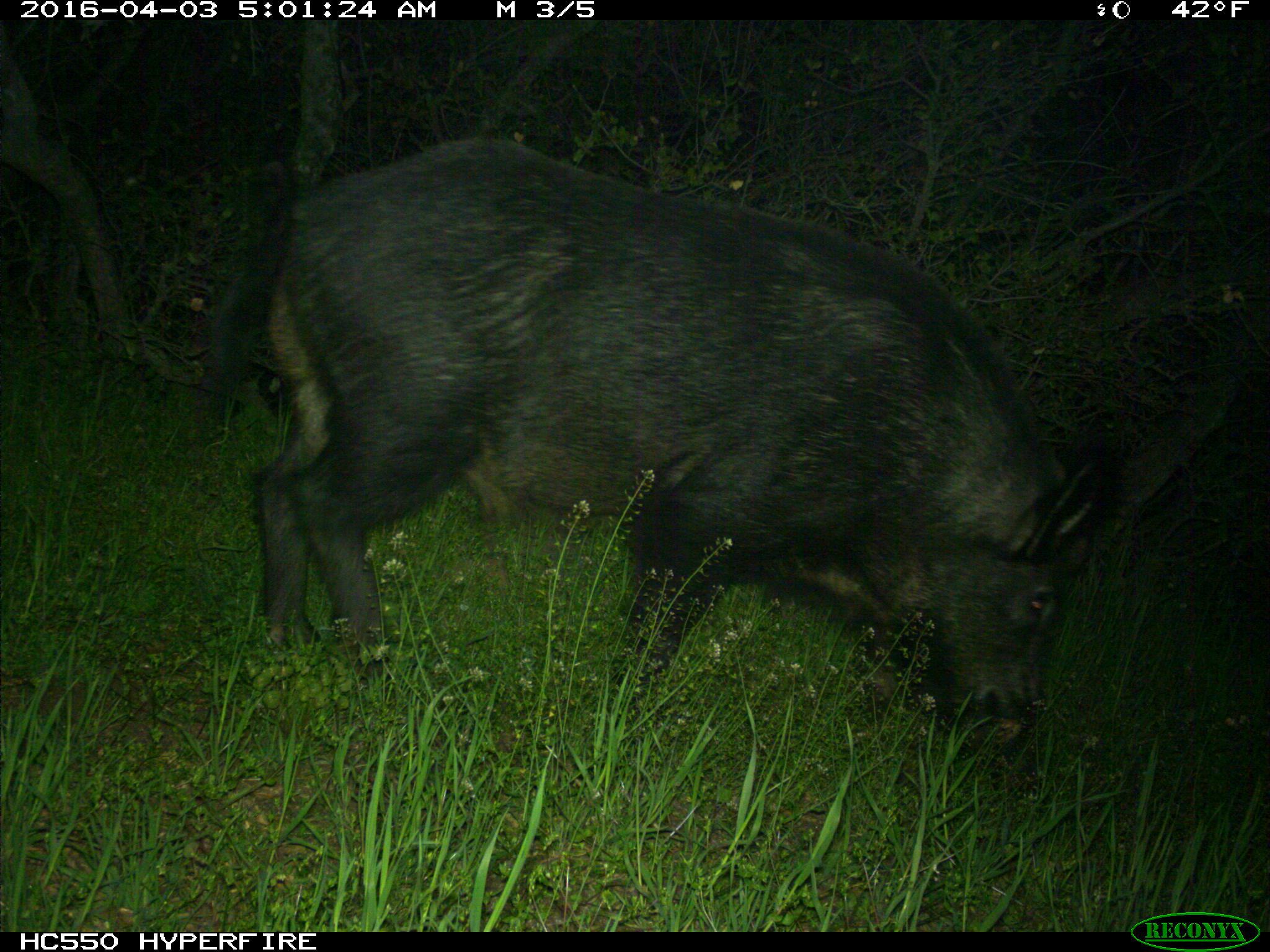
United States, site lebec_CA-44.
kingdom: Animalia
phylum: Chordata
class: Mammalia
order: Artiodactyla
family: Suidae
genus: Sus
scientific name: Sus scrofa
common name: wild boar